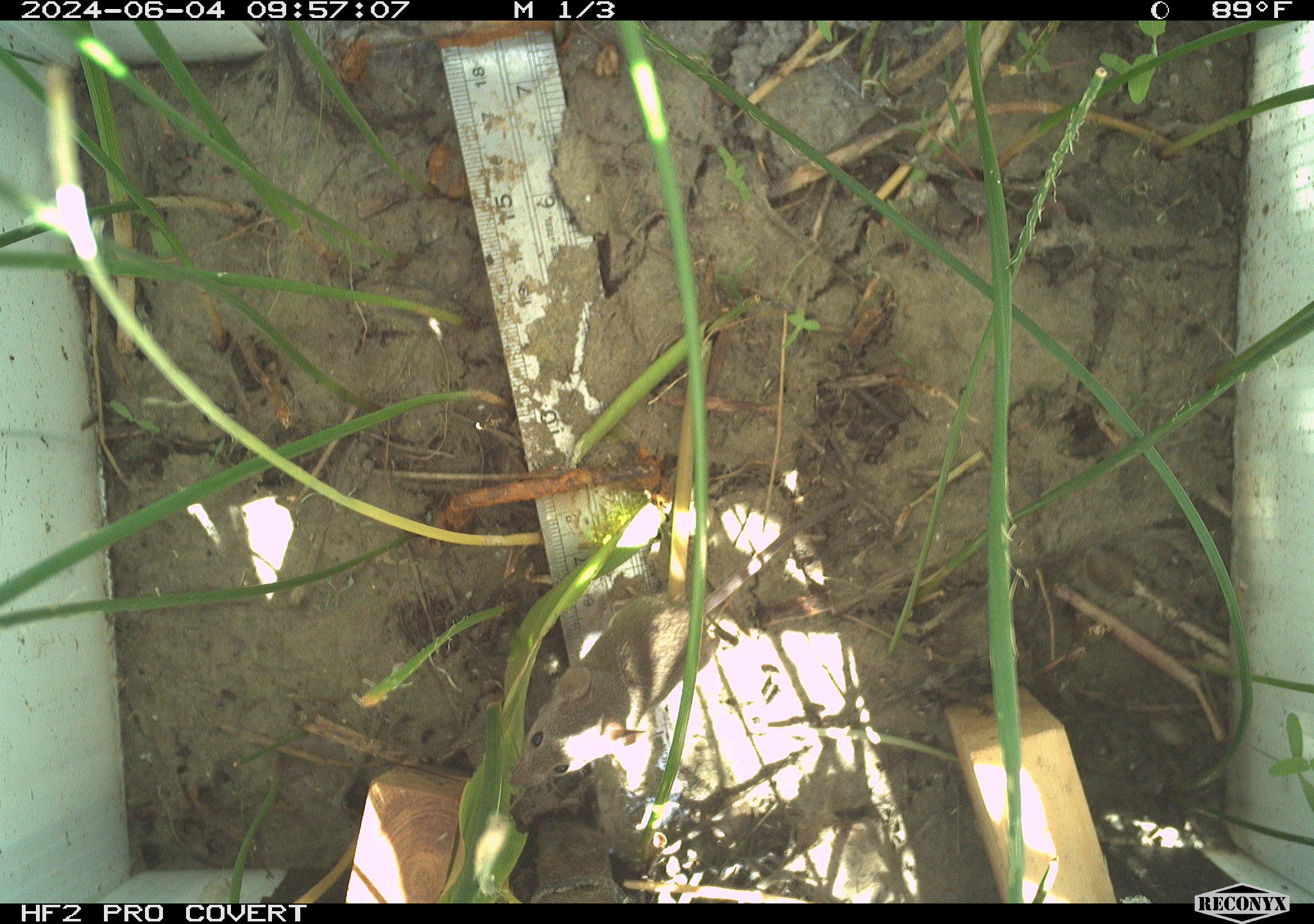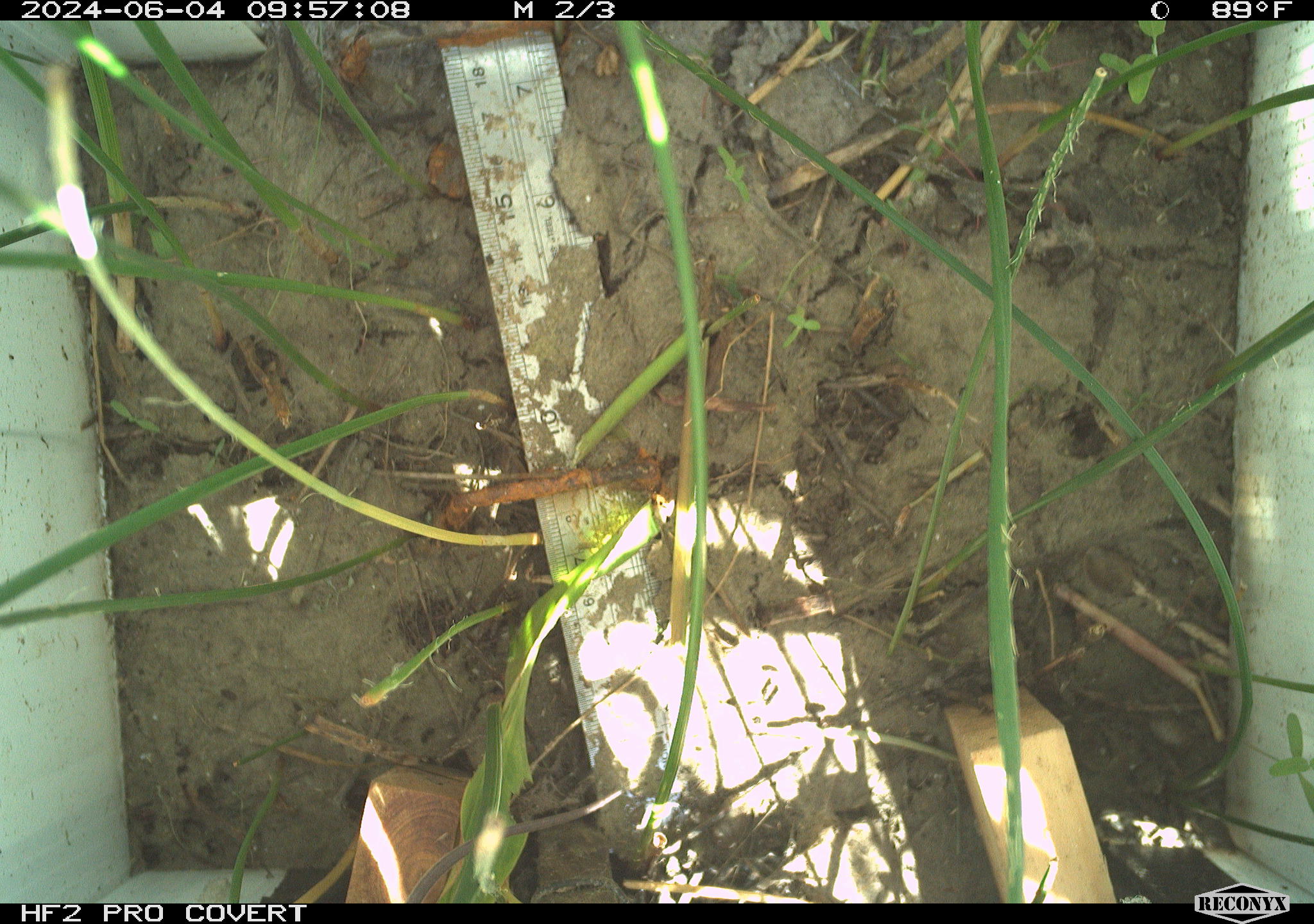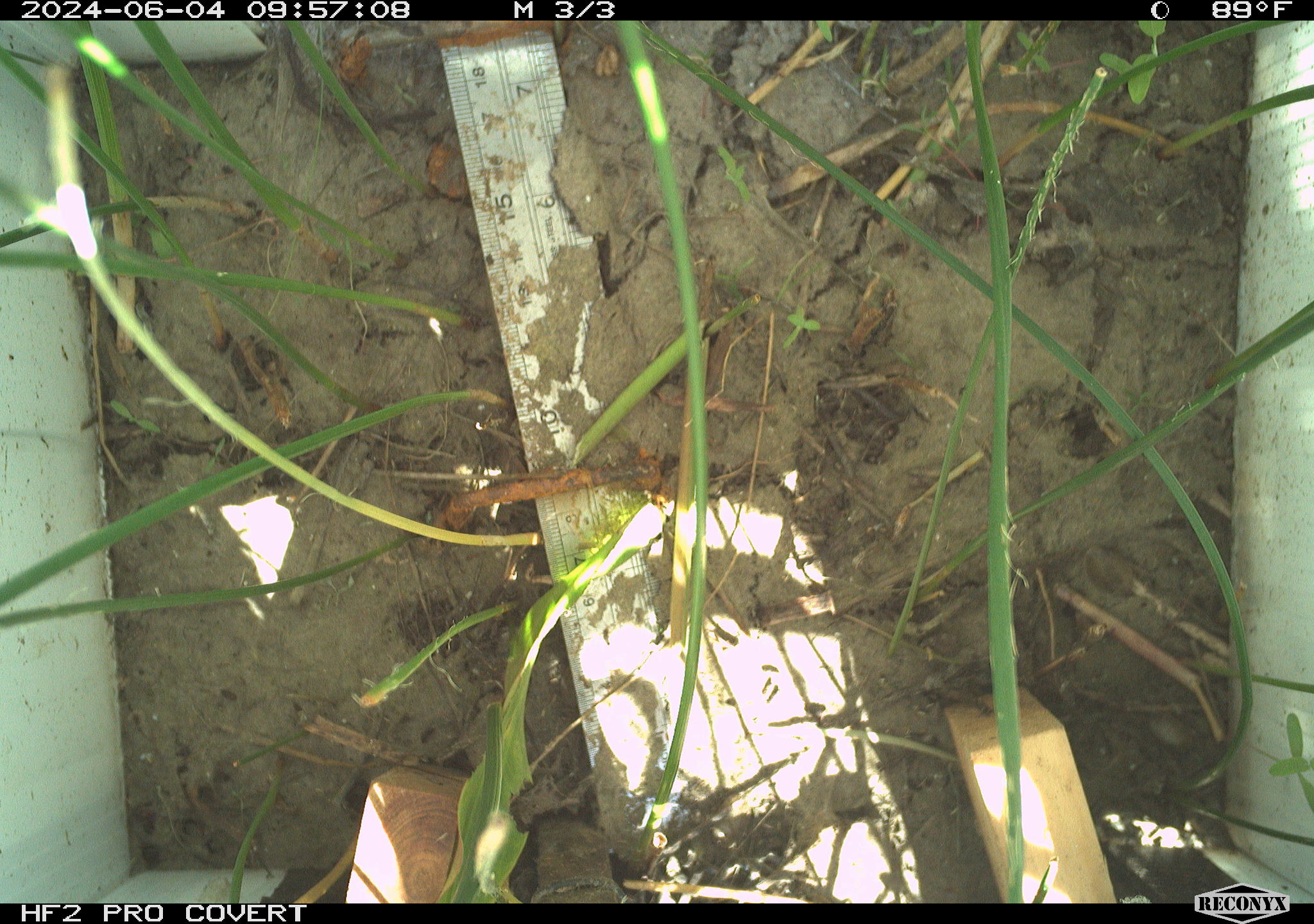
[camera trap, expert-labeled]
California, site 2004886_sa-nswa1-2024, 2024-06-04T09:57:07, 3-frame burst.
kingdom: Animalia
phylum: Chordata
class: Mammalia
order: Rodentia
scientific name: Rodentia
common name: rodent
Rodent (Rodentia).